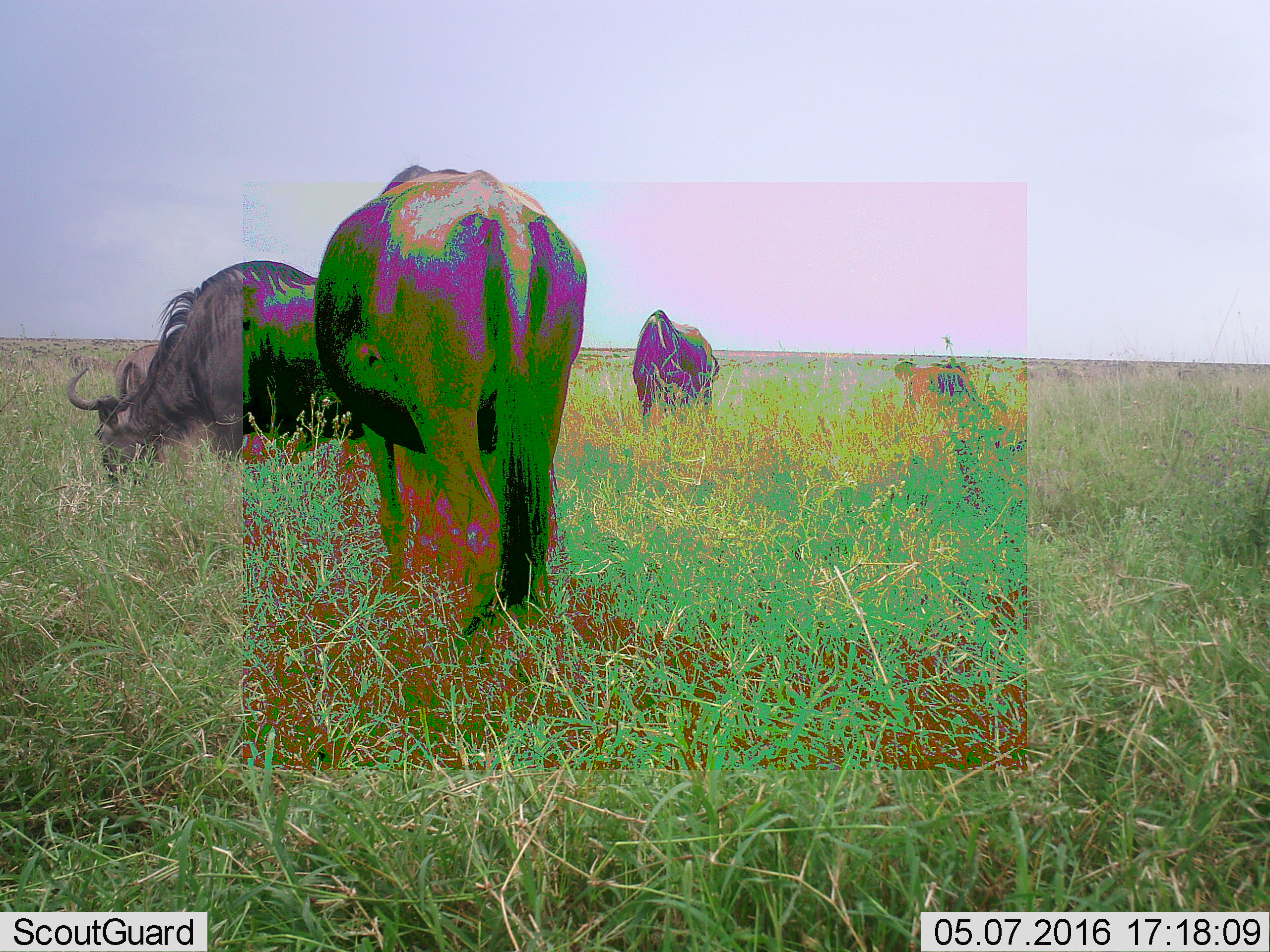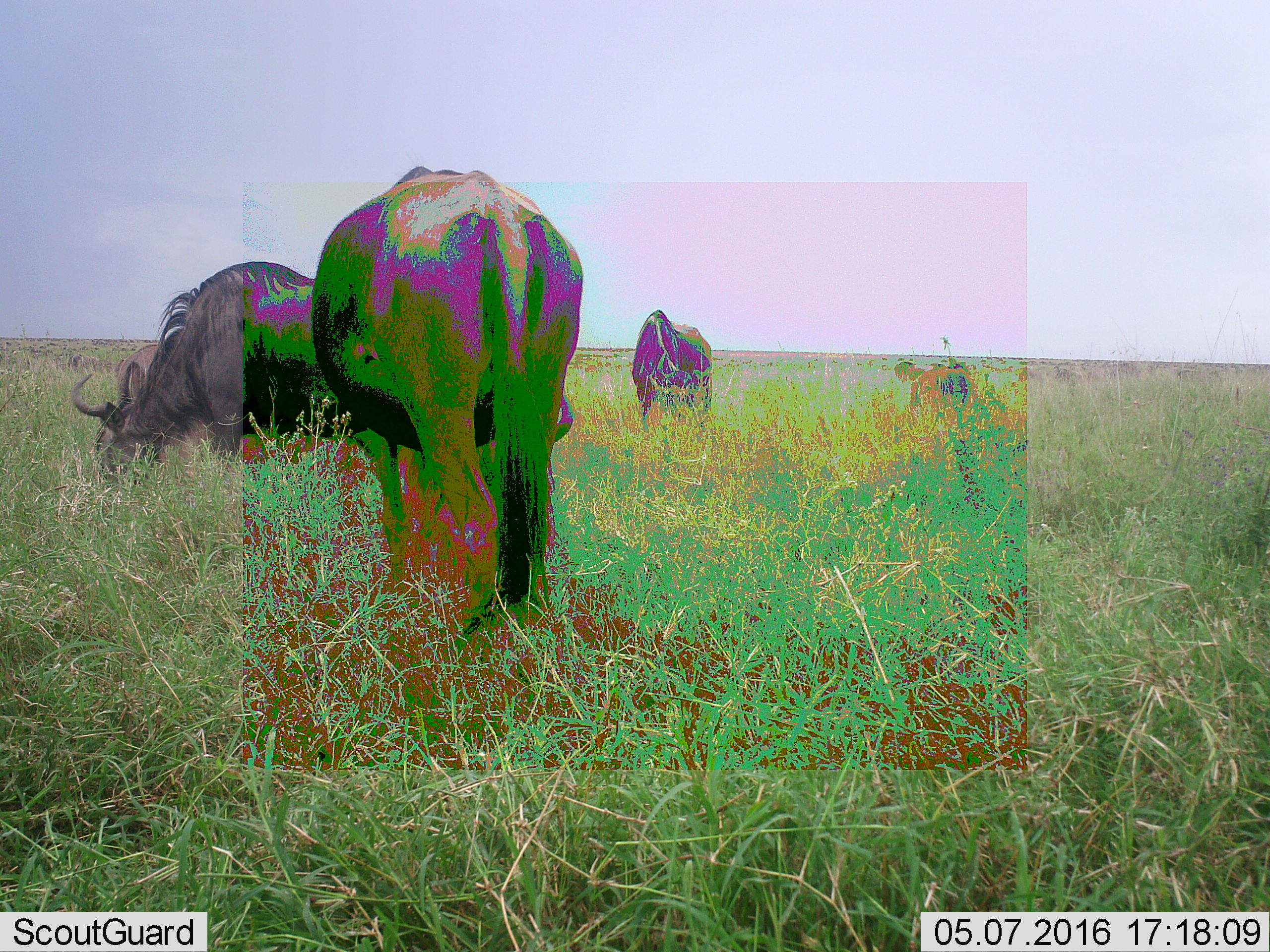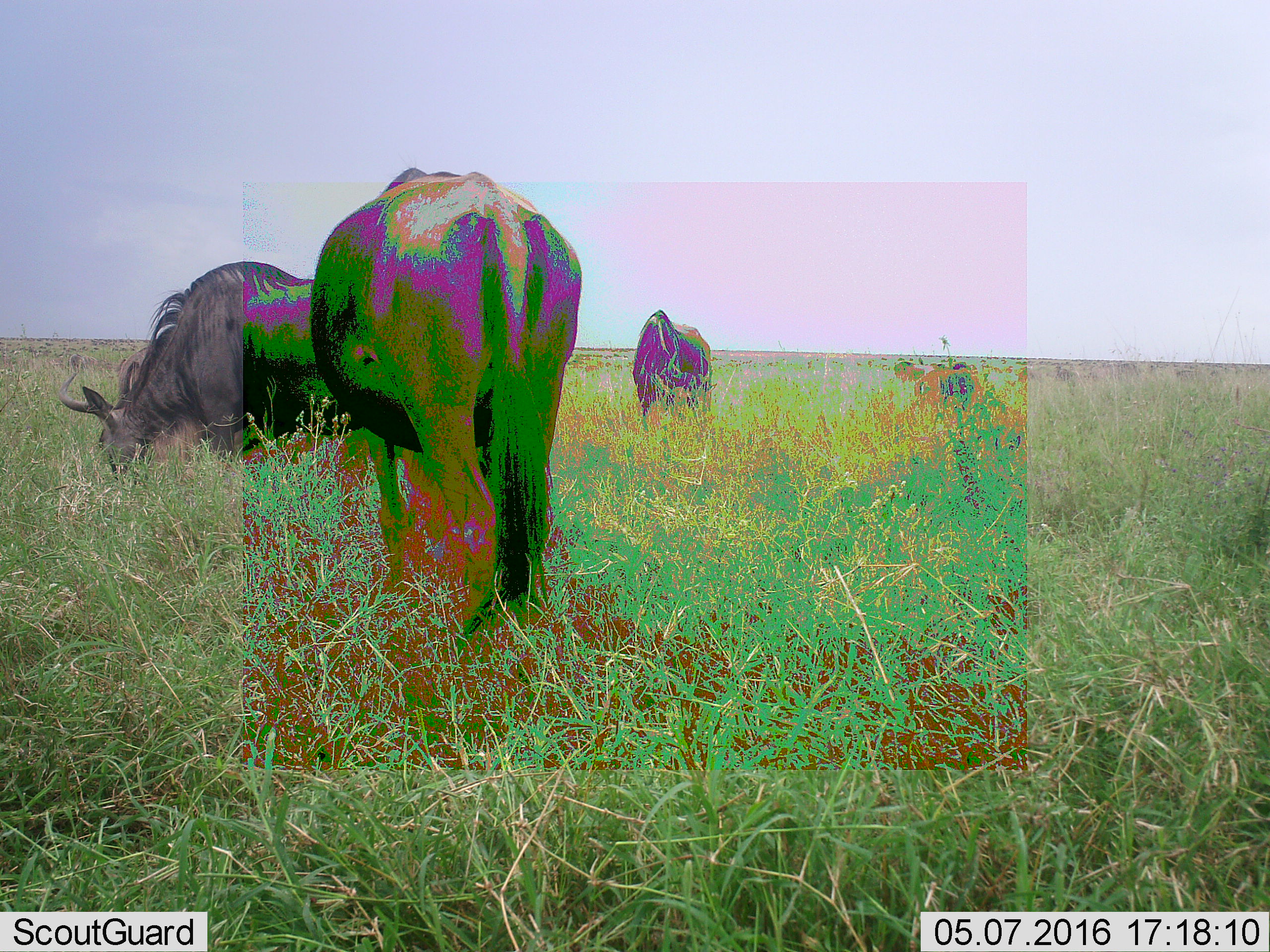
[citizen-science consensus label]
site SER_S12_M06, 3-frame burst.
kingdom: Animalia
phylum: Chordata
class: Mammalia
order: Artiodactyla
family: Bovidae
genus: Connochaetes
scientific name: Connochaetes taurinus taurinus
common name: blue wildebeest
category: wildebeestblue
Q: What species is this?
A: Wildebeestblue (blue wildebeest) (Connochaetes taurinus taurinus).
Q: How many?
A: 4.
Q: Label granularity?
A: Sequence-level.